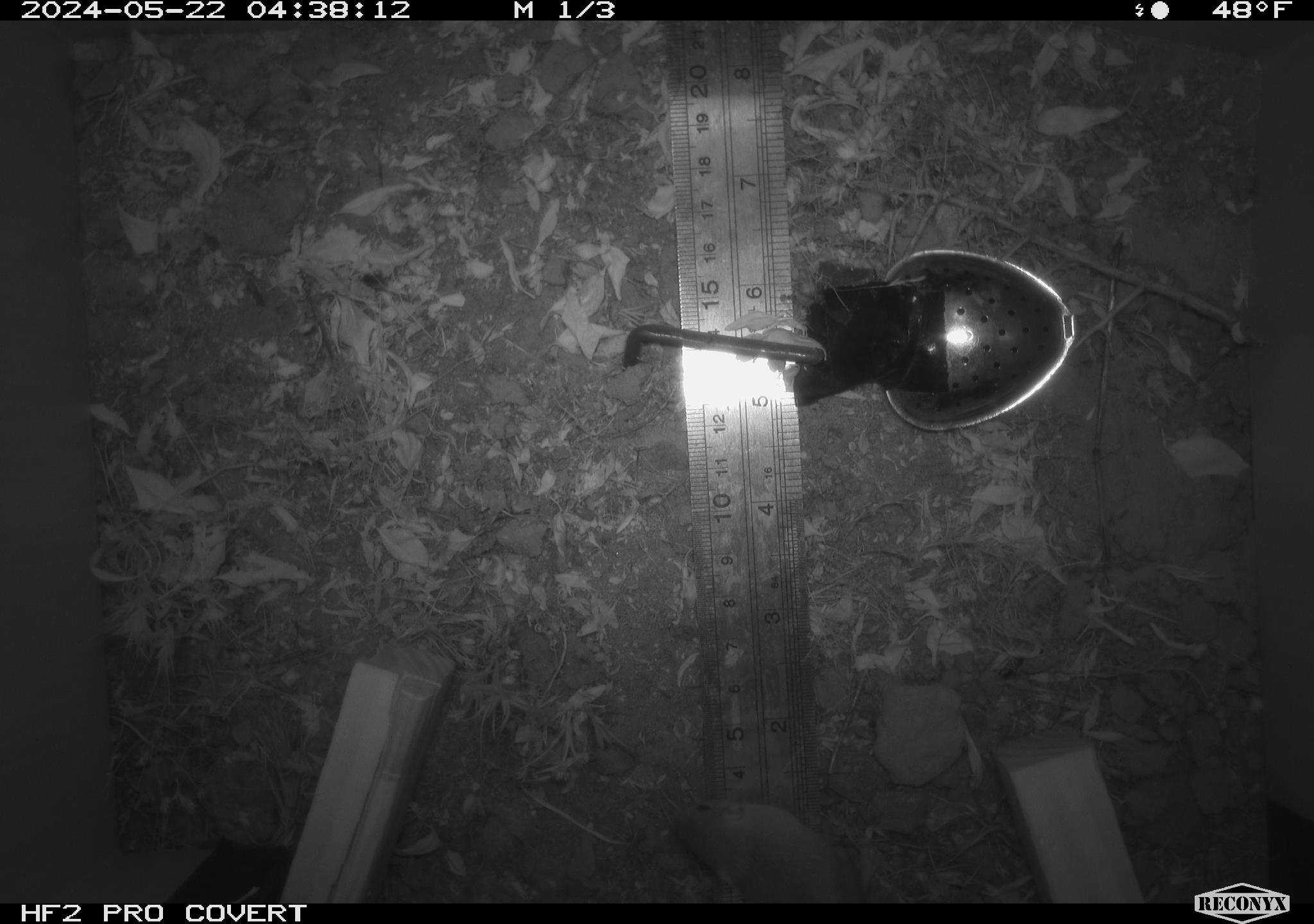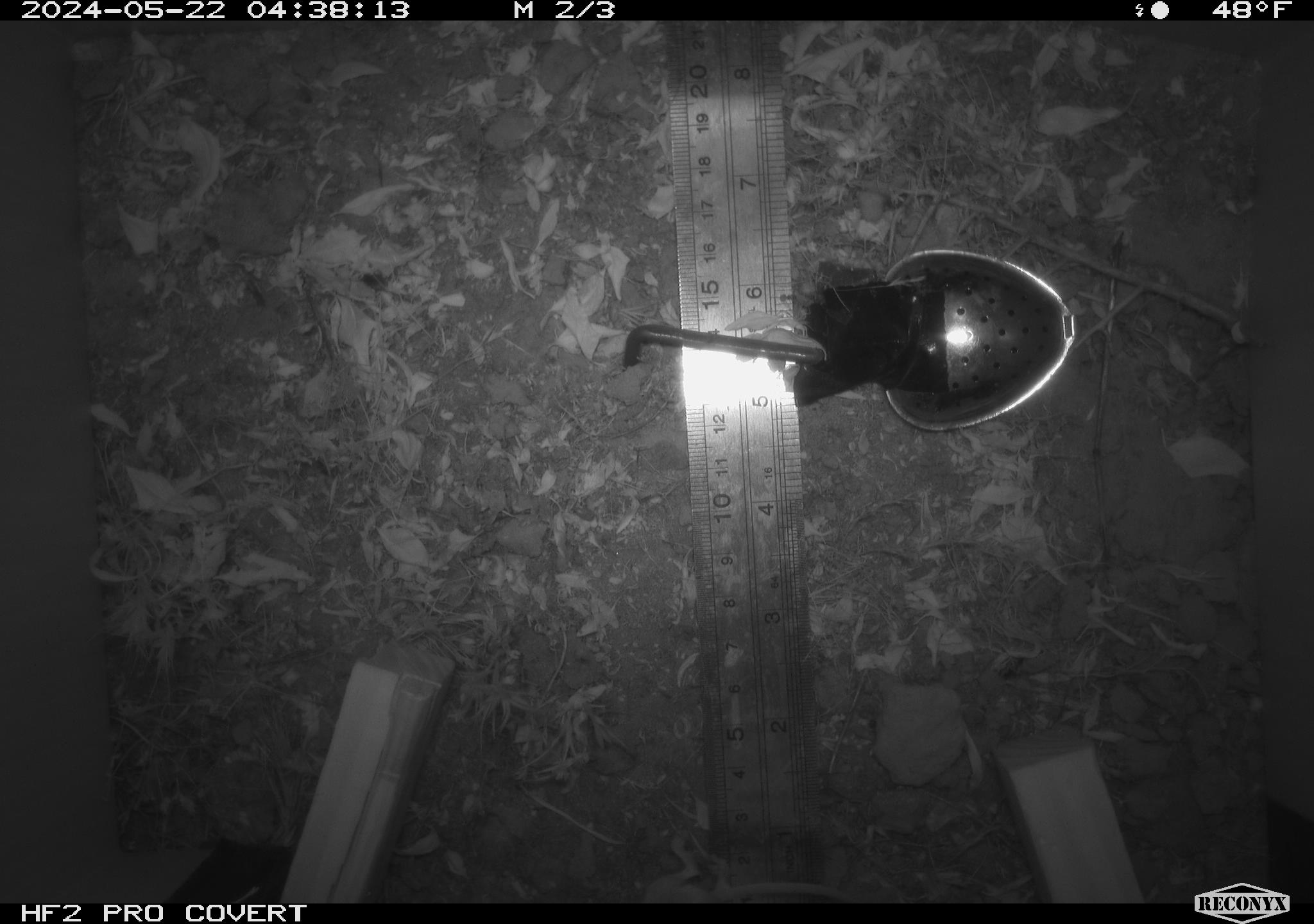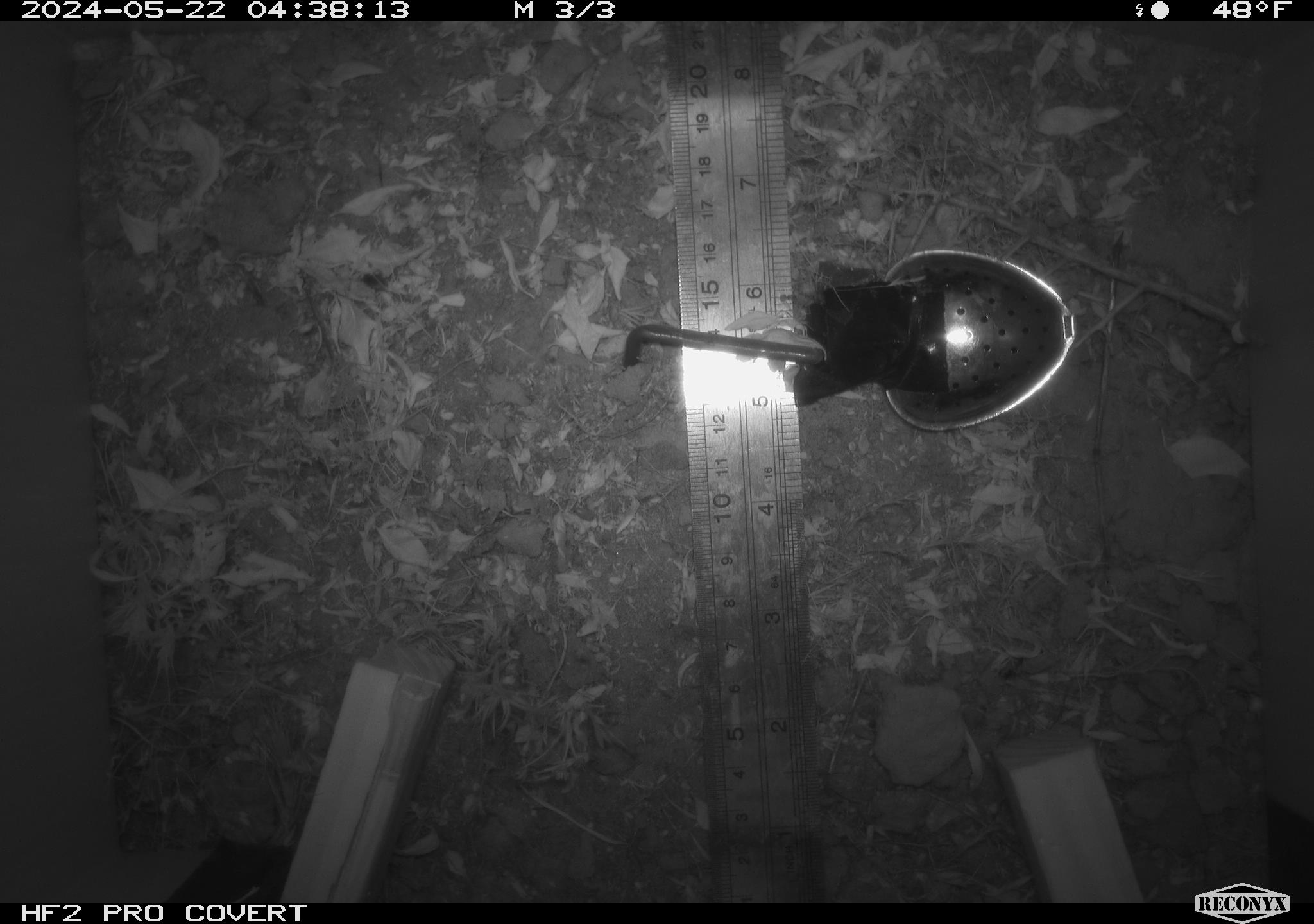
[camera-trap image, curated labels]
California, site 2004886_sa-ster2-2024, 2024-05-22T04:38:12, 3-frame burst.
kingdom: Animalia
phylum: Chordata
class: Mammalia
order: Rodentia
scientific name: Rodentia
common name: mouse species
Mouse species (Rodentia).